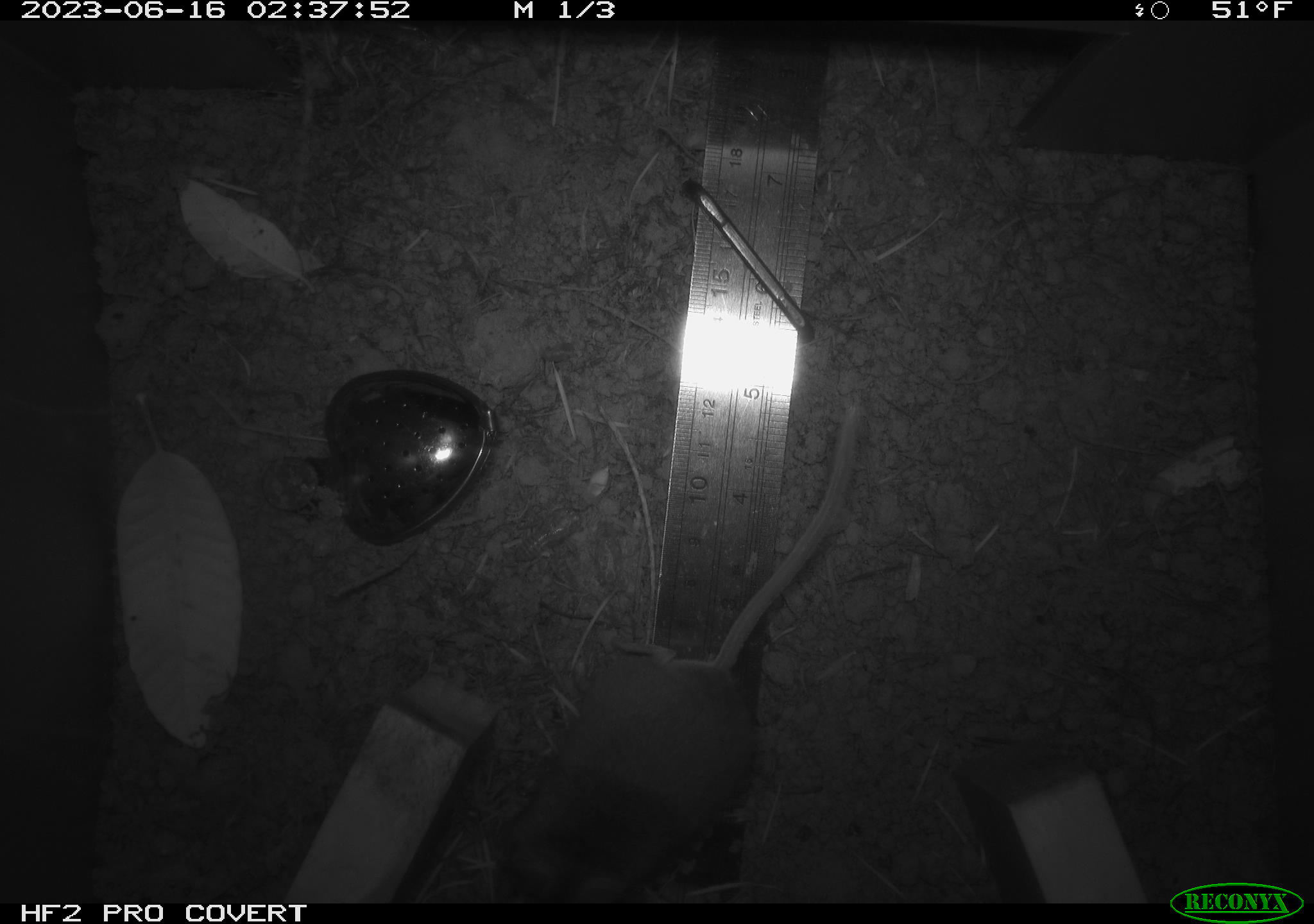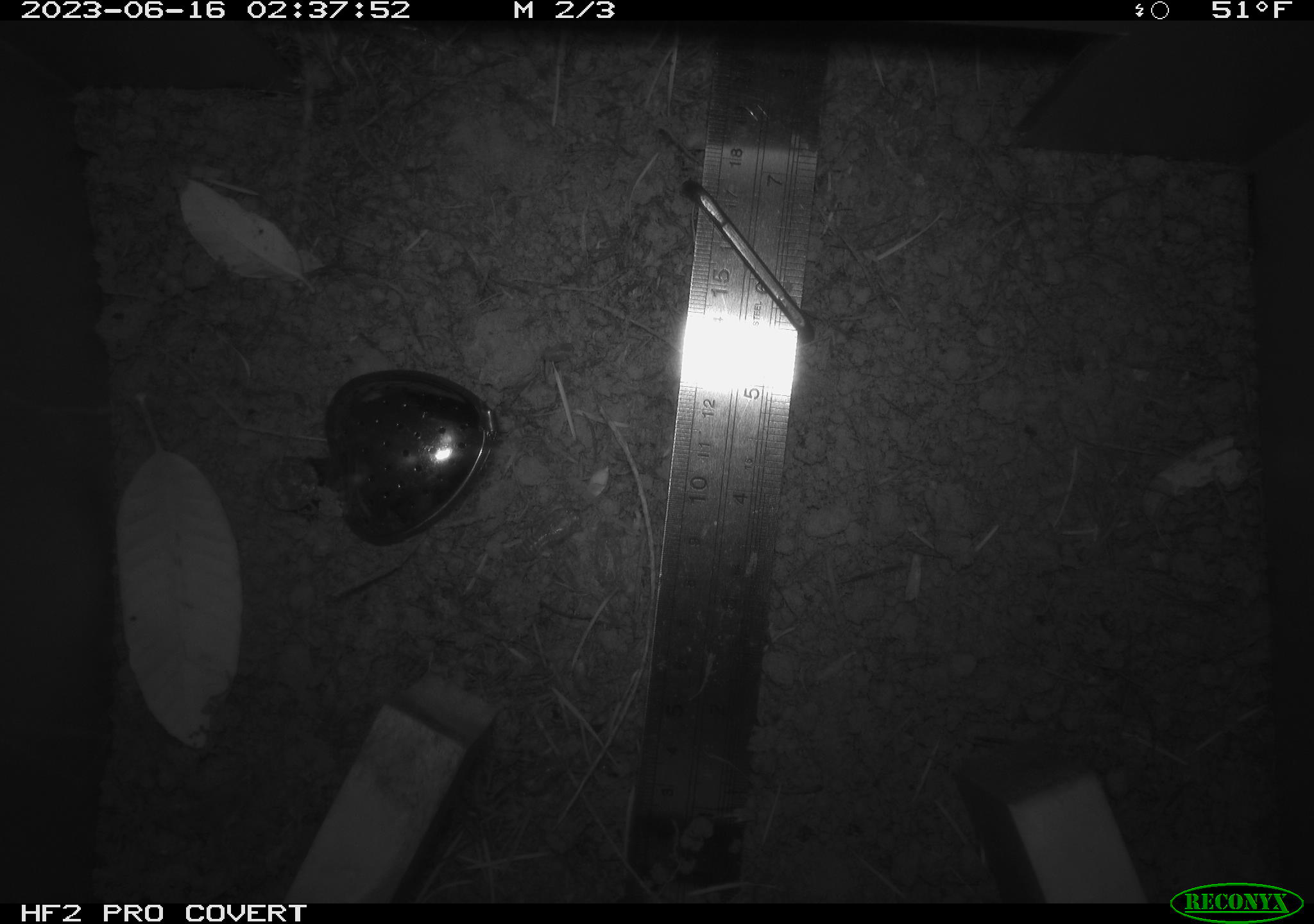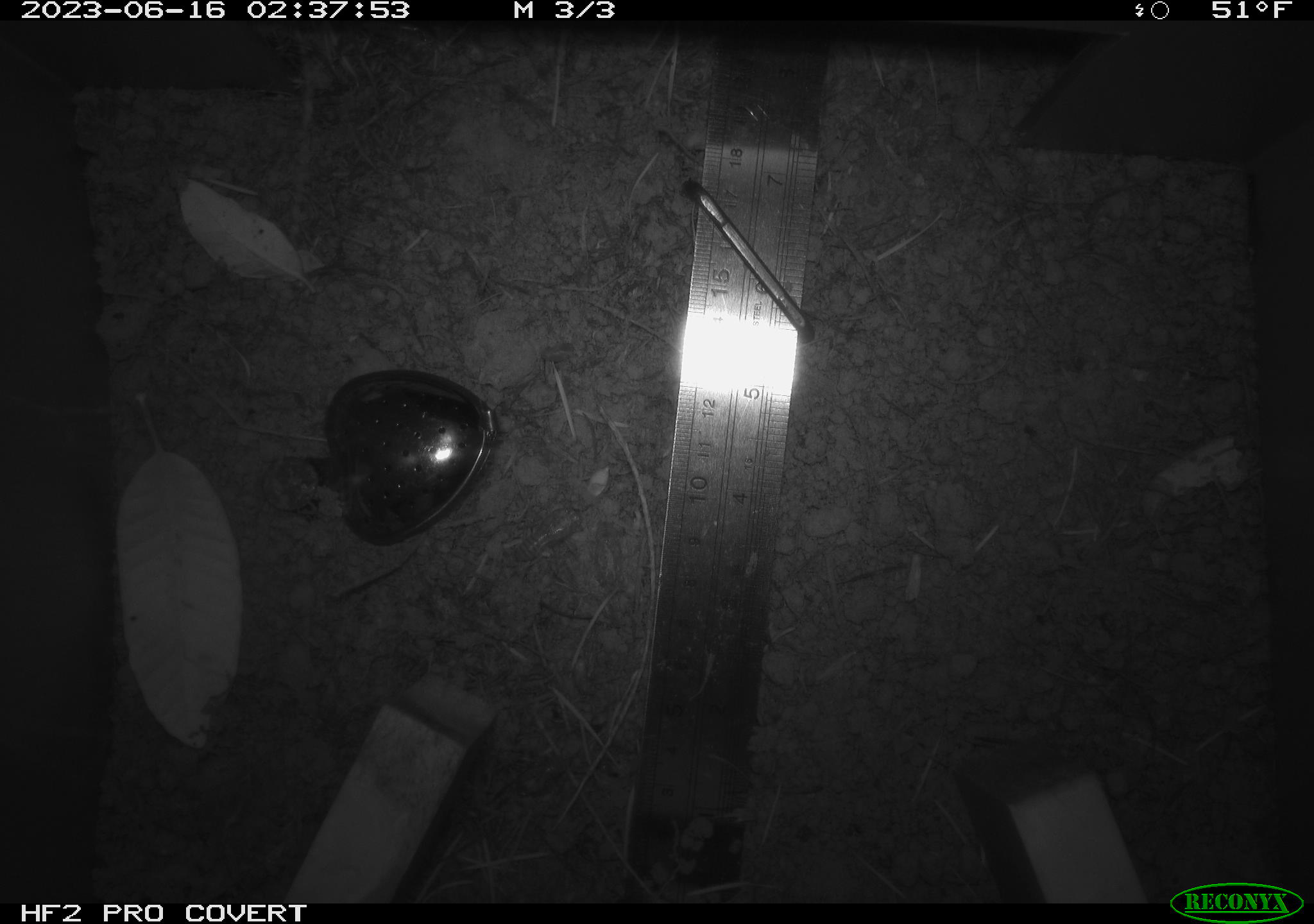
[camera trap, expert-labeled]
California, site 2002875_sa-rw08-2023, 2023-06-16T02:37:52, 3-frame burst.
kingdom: Animalia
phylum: Chordata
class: Mammalia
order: Rodentia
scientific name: Rodentia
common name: mouse species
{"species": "mouse species (Rodentia)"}